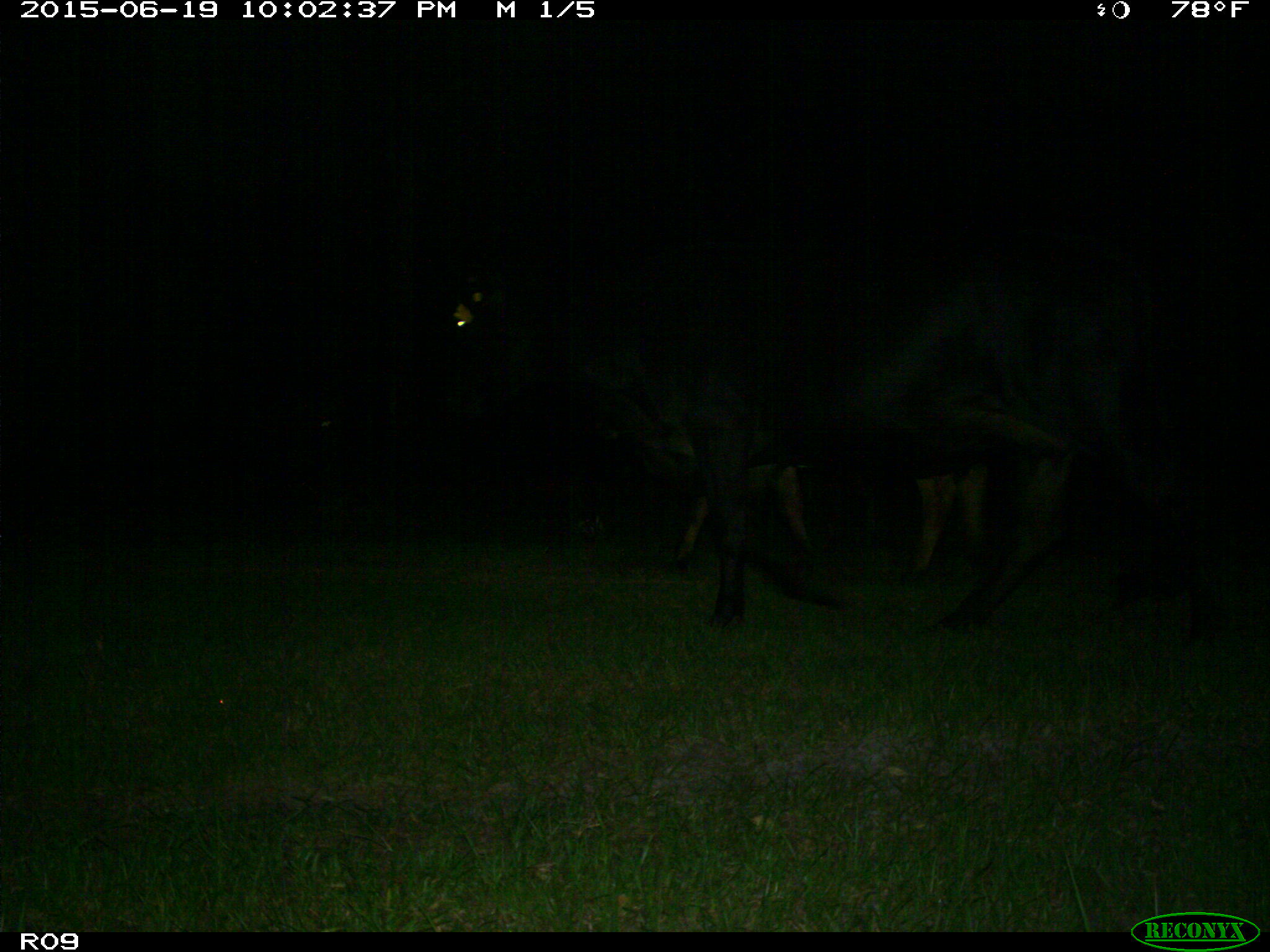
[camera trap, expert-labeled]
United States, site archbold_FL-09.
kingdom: Animalia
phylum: Chordata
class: Mammalia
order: Artiodactyla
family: Bovidae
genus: Bos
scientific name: Bos taurus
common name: domestic cow